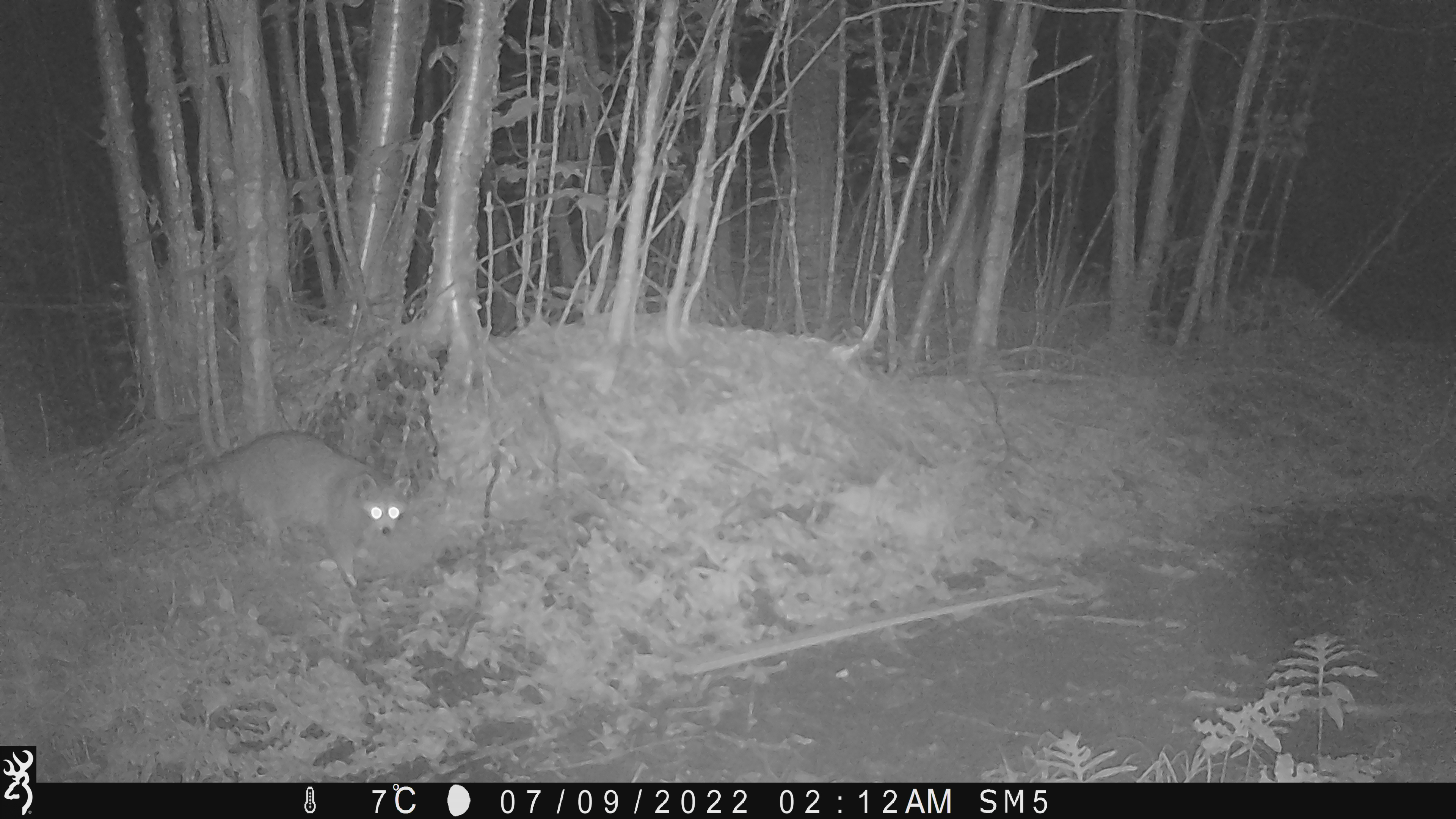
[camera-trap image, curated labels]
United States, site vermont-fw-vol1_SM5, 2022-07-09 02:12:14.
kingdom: Animalia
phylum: Chordata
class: Mammalia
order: Carnivora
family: Procyonidae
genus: Procyon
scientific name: Procyon lotor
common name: raccoon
Raccoon (Procyon lotor).